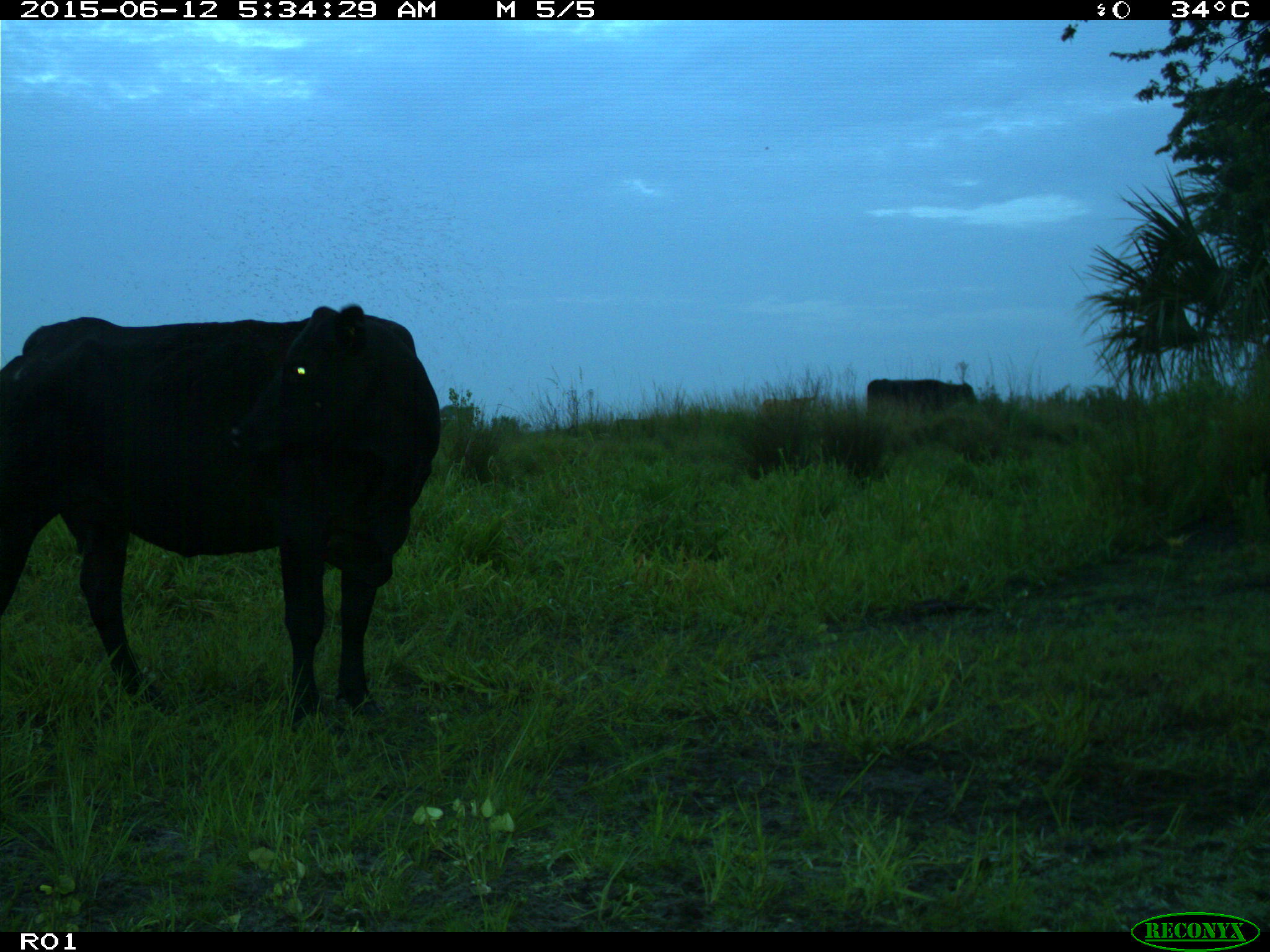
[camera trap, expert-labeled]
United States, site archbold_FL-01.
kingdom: Animalia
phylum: Chordata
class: Mammalia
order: Artiodactyla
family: Bovidae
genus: Bos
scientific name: Bos taurus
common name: domestic cow